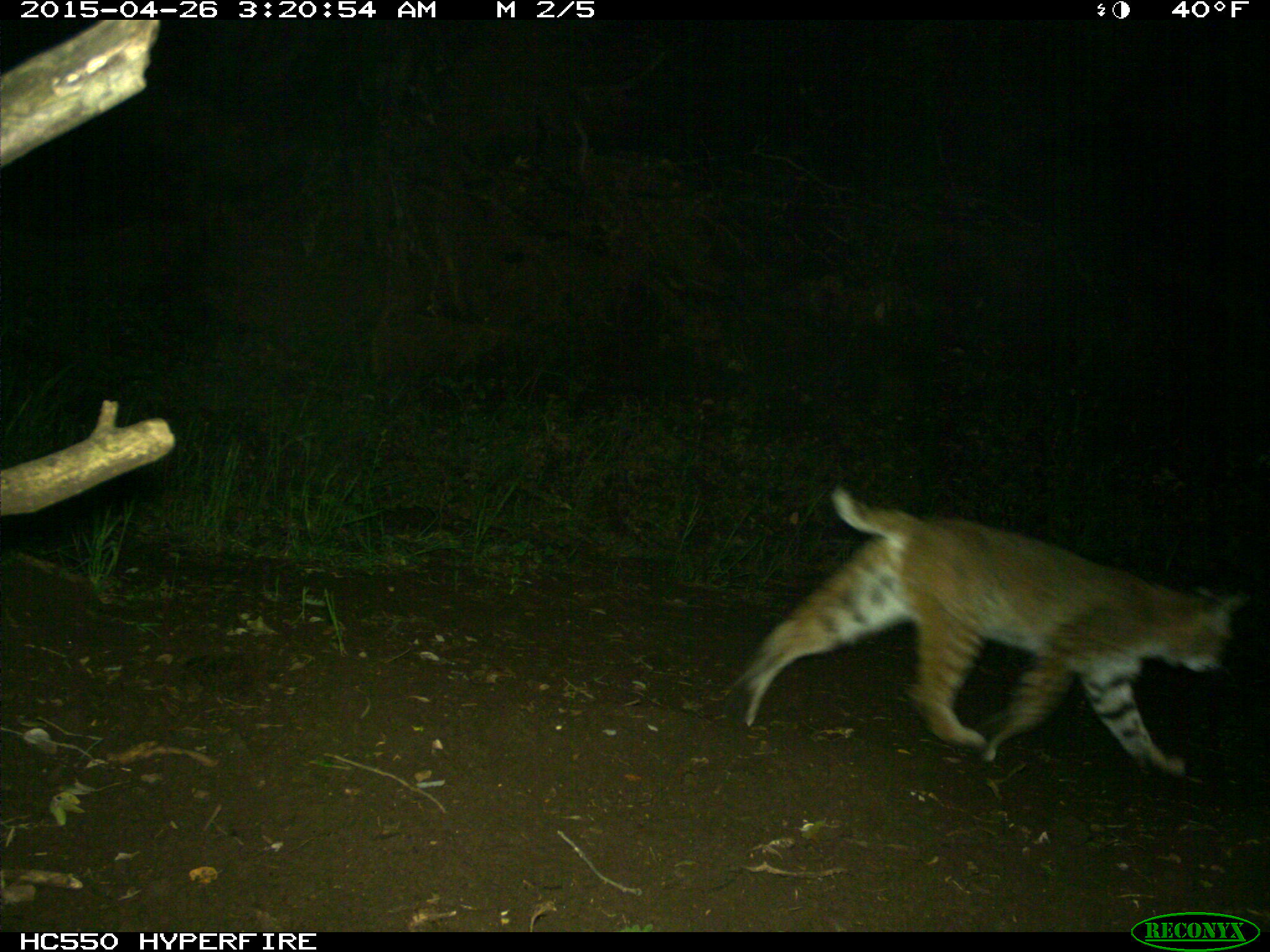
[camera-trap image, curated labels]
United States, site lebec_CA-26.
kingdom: Animalia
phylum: Chordata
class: Mammalia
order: Carnivora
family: Felidae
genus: Lynx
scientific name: Lynx rufus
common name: bobcat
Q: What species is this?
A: Lynx rufus (bobcat).